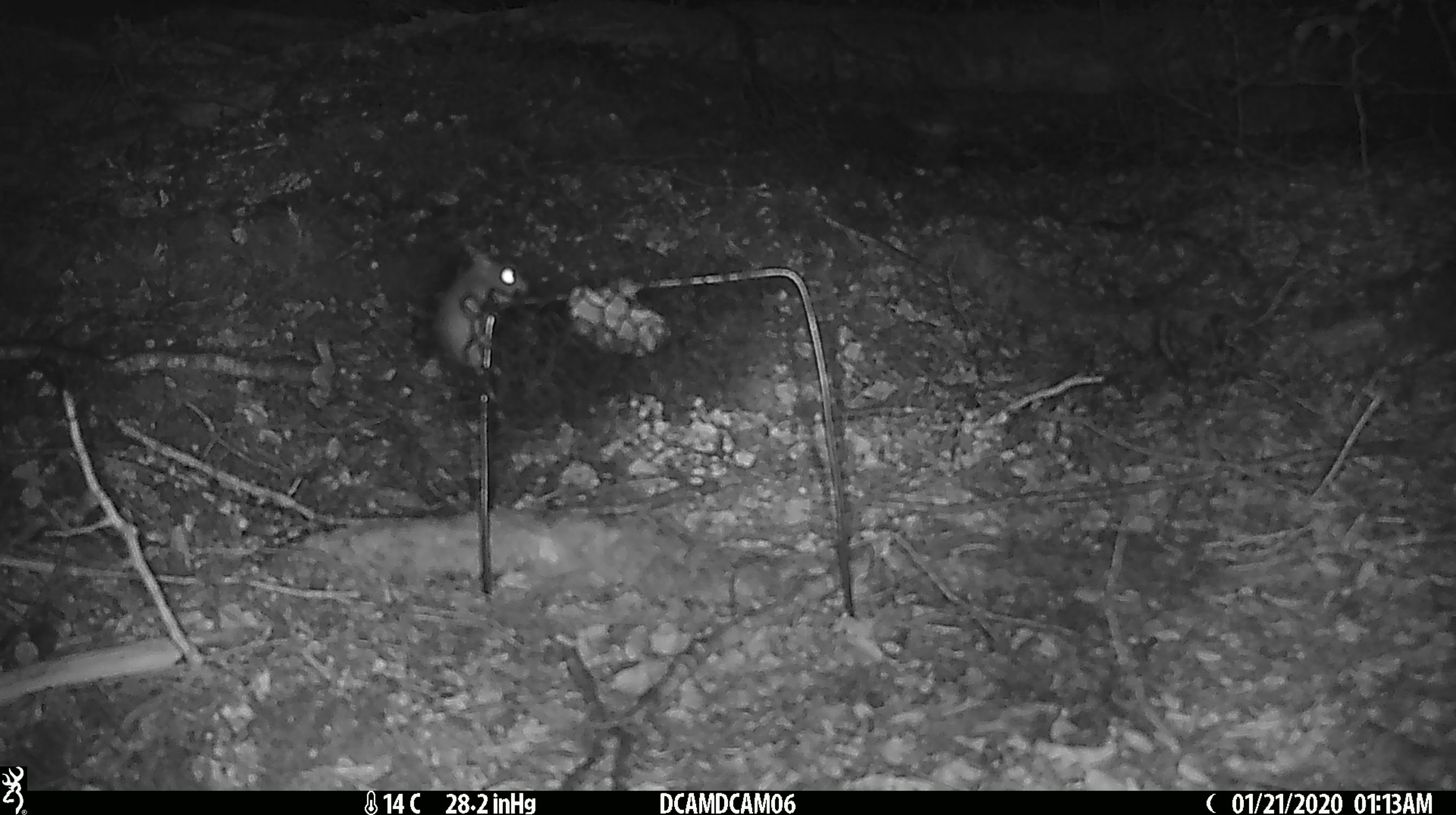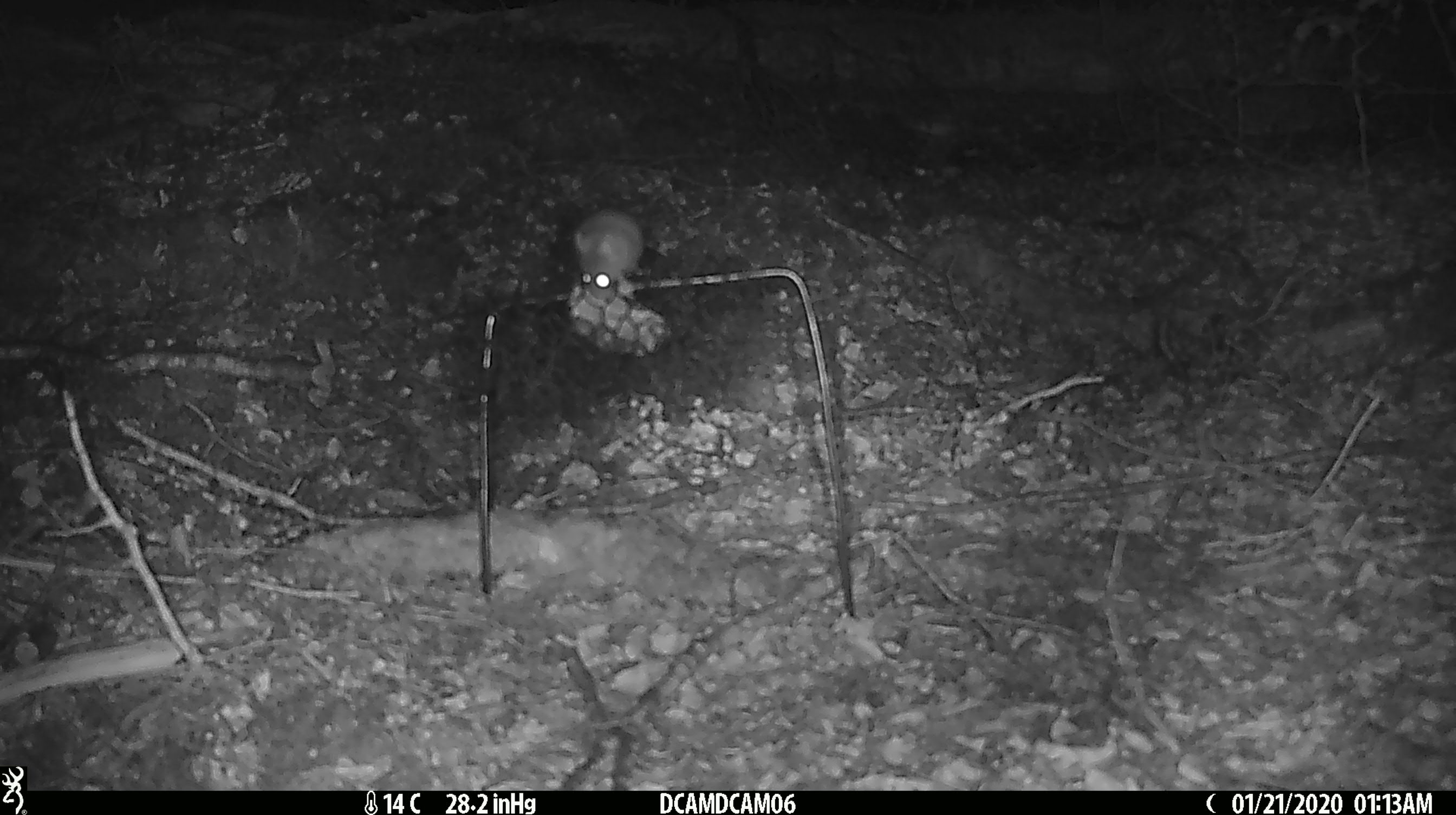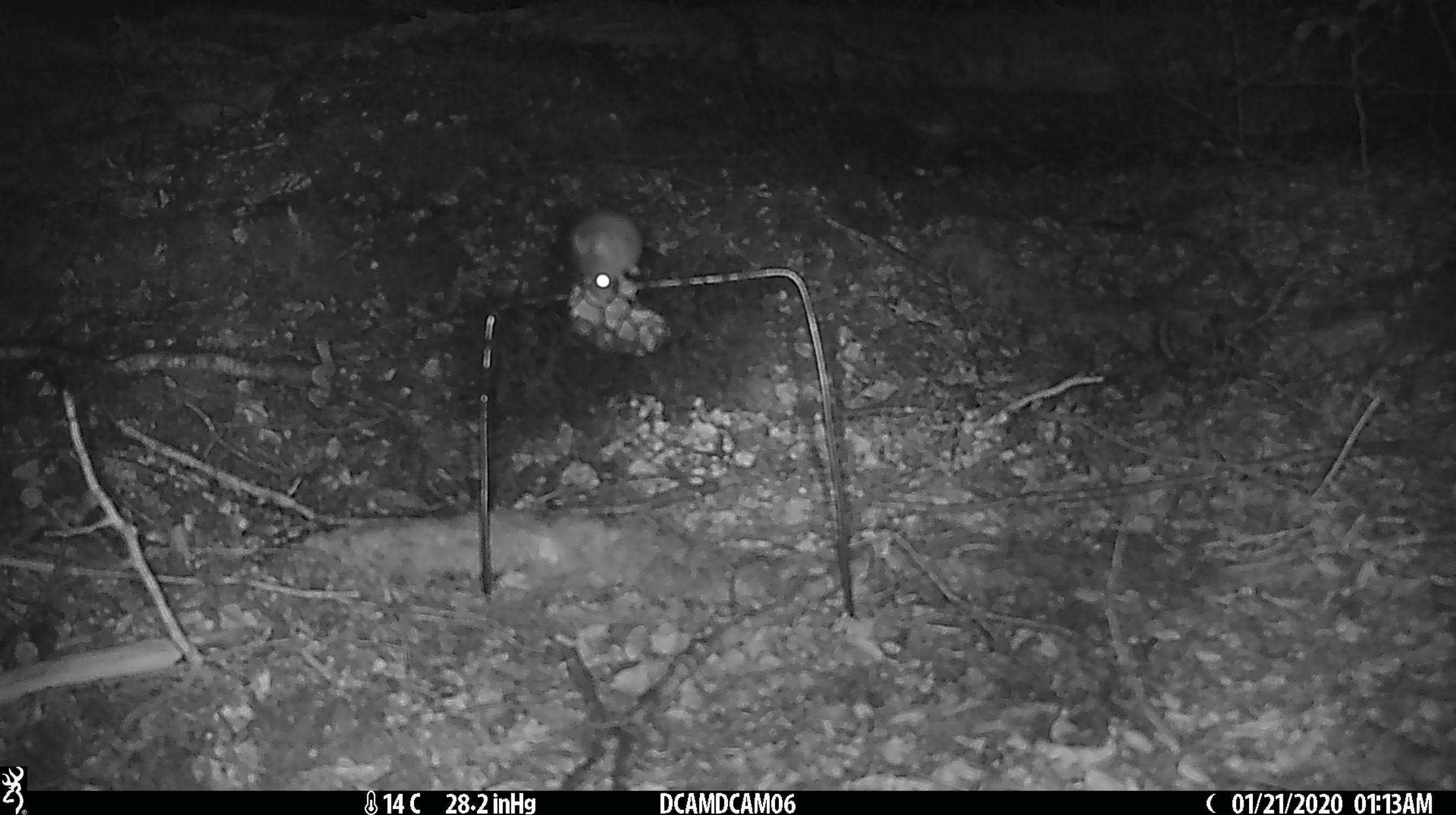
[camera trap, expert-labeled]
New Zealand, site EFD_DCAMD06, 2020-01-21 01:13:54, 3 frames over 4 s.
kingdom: Animalia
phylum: Chordata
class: Mammalia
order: Rodentia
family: Muridae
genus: Mus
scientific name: Mus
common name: mouse